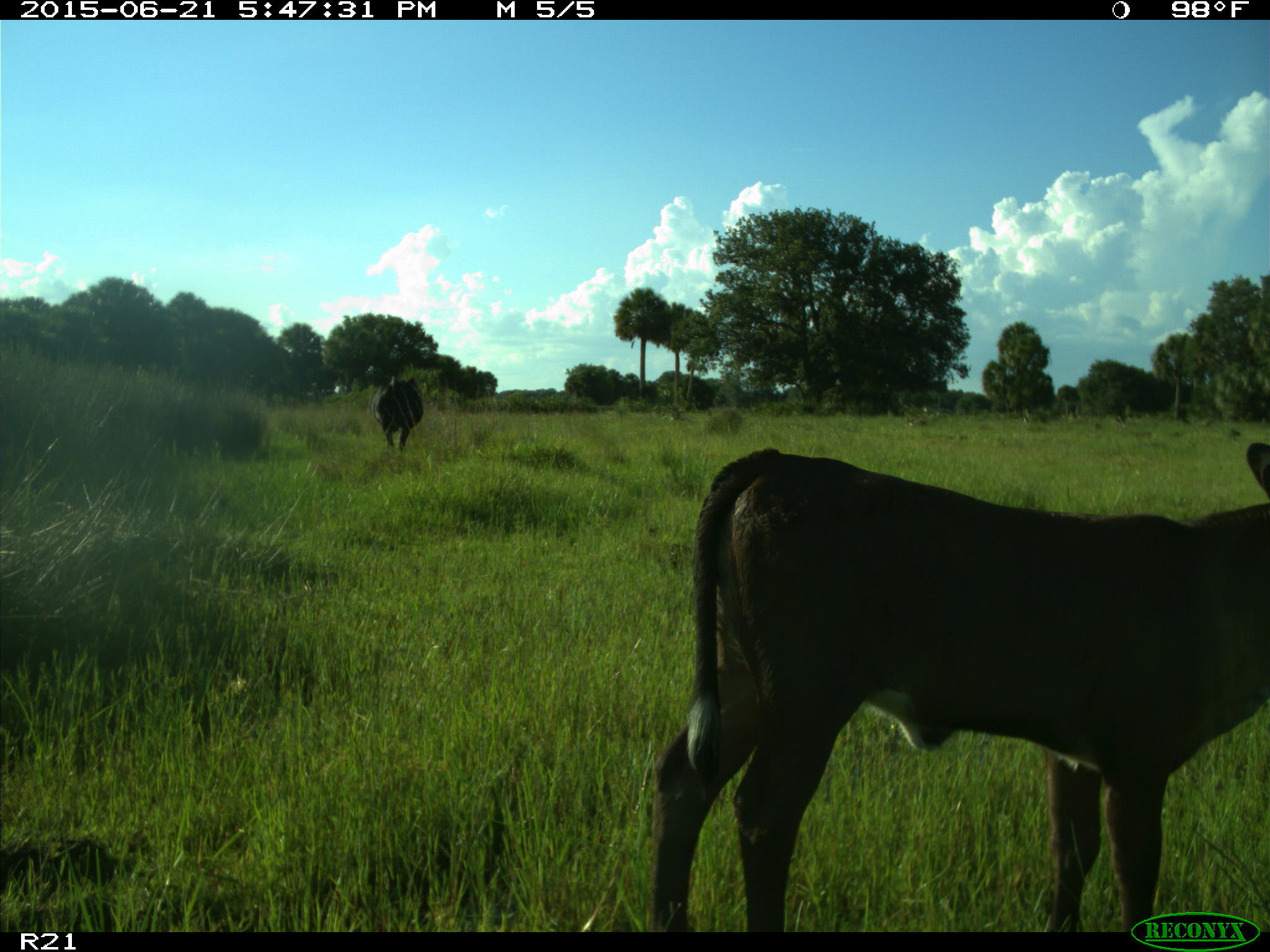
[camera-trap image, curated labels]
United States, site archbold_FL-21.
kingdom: Animalia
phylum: Chordata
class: Mammalia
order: Artiodactyla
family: Bovidae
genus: Bos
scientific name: Bos taurus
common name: domestic cow